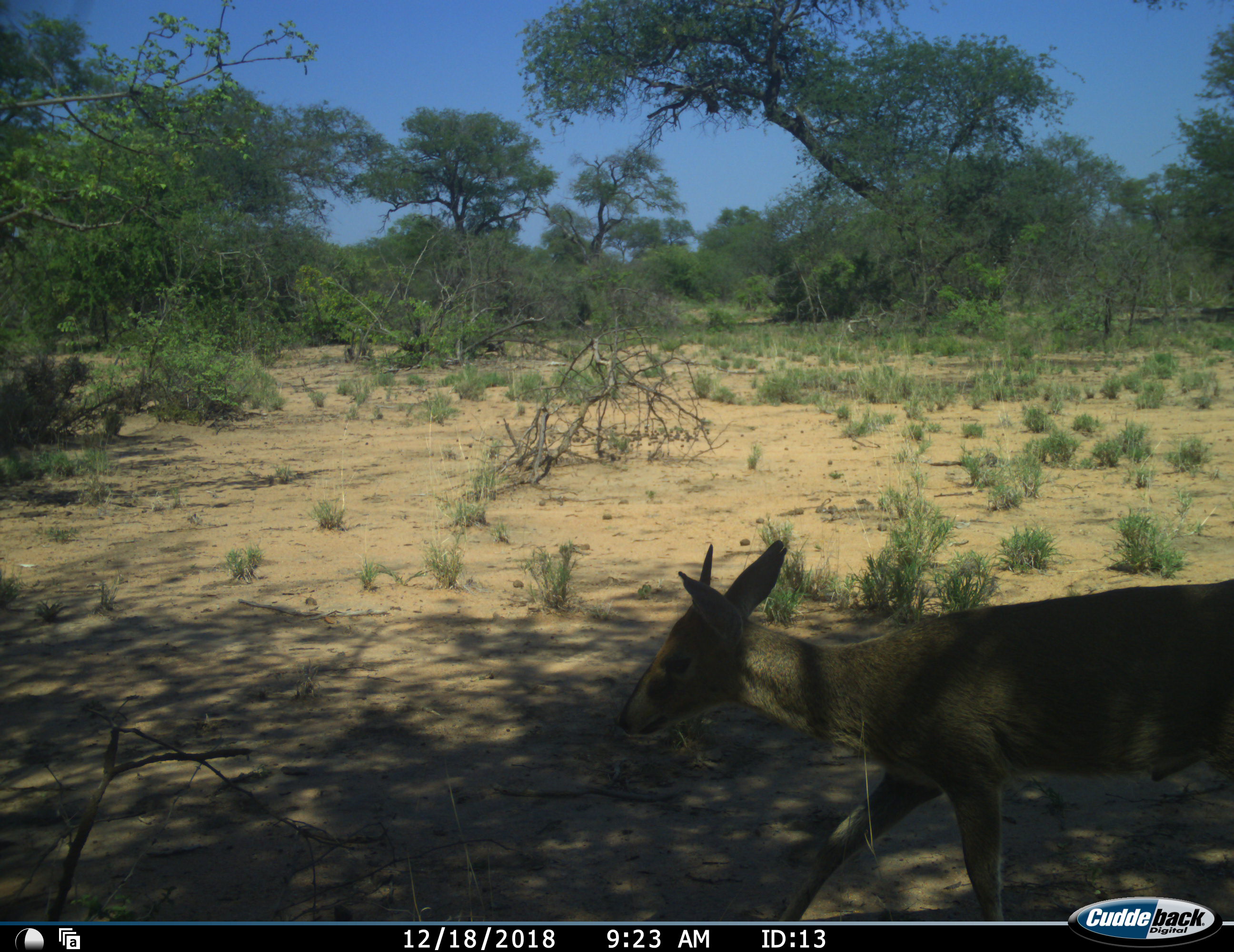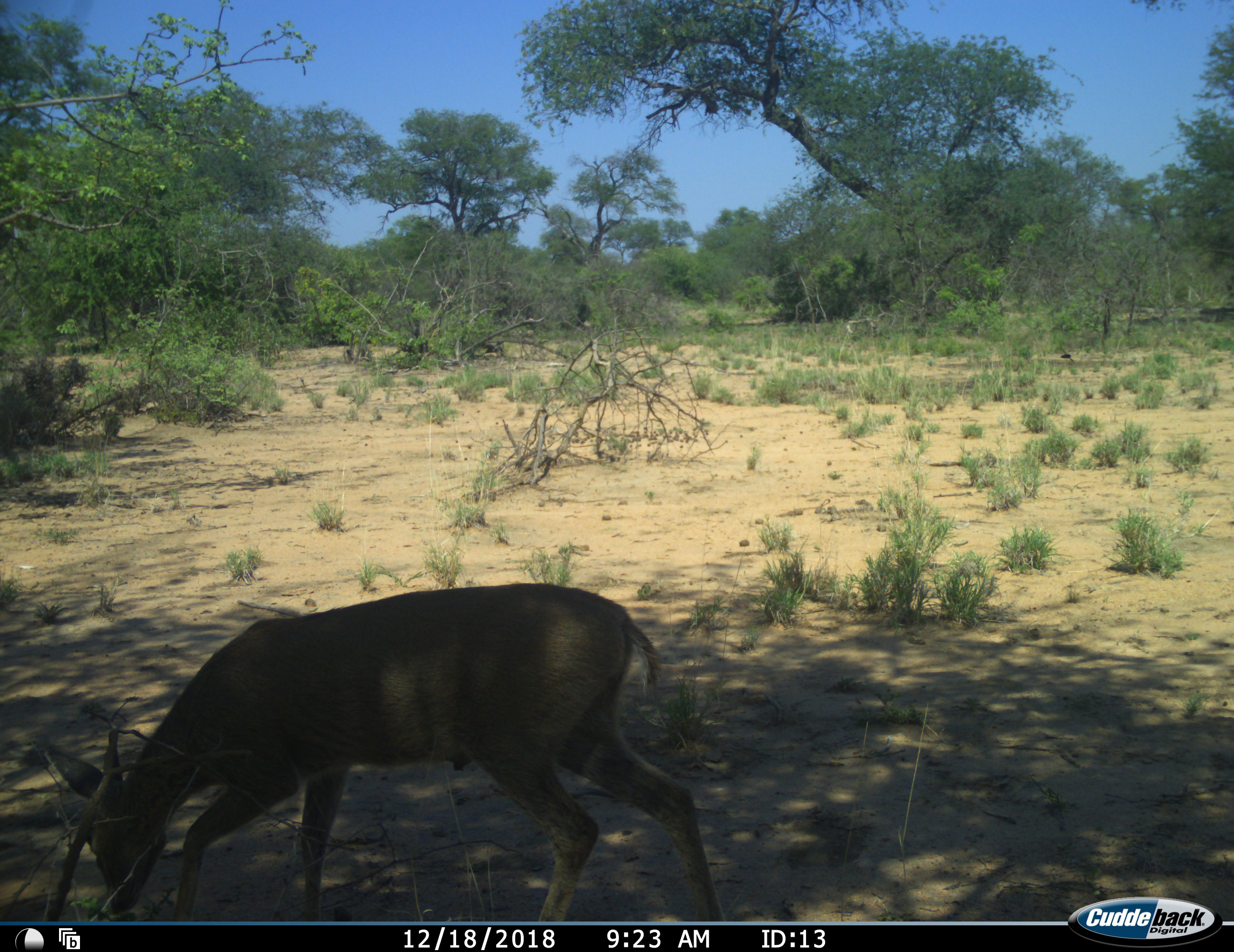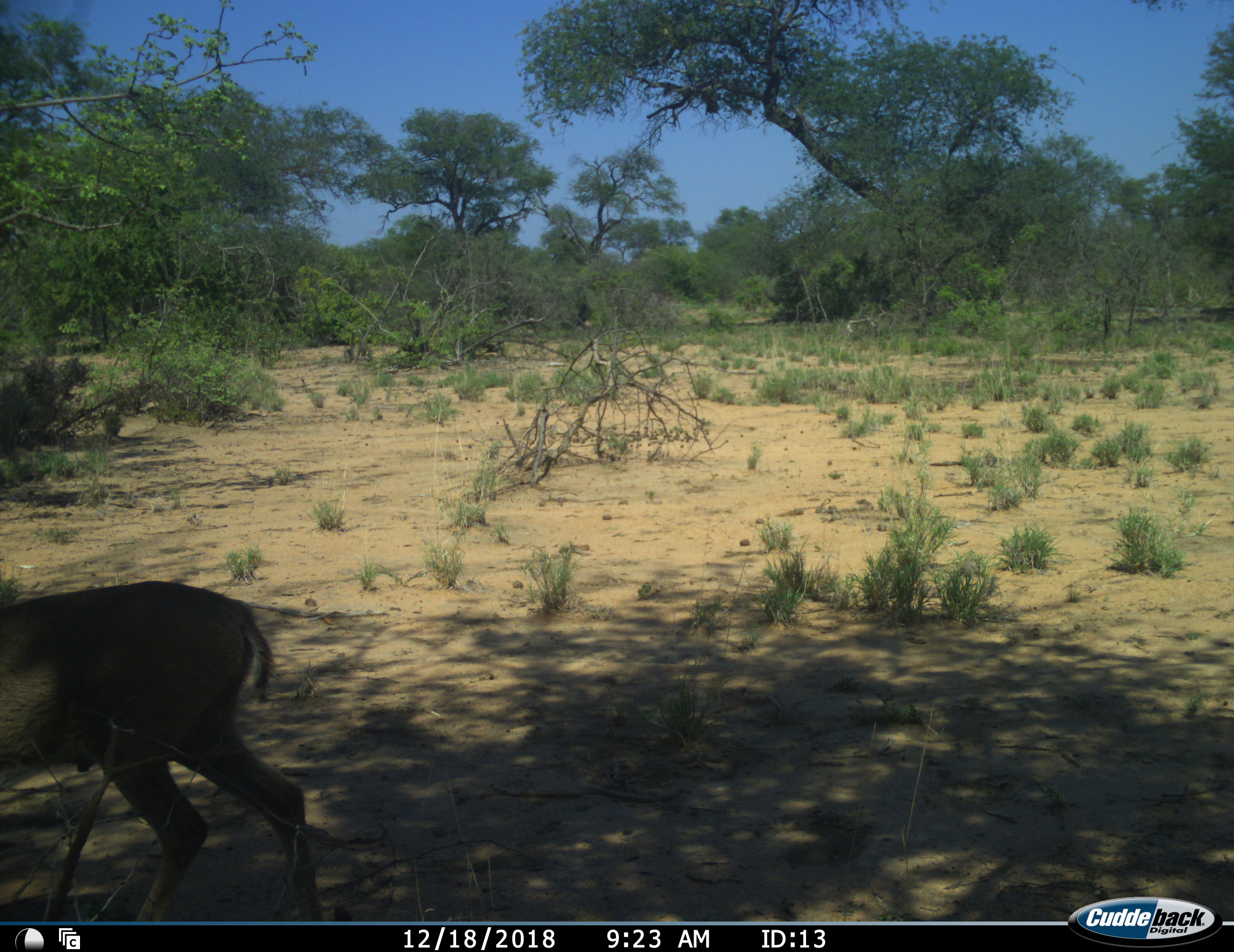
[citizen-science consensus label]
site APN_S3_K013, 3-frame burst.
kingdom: Animalia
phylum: Chordata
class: Mammalia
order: Artiodactyla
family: Bovidae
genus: Sylvicapra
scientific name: Sylvicapra grimmia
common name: common duiker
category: duikercommongrey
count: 1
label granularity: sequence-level